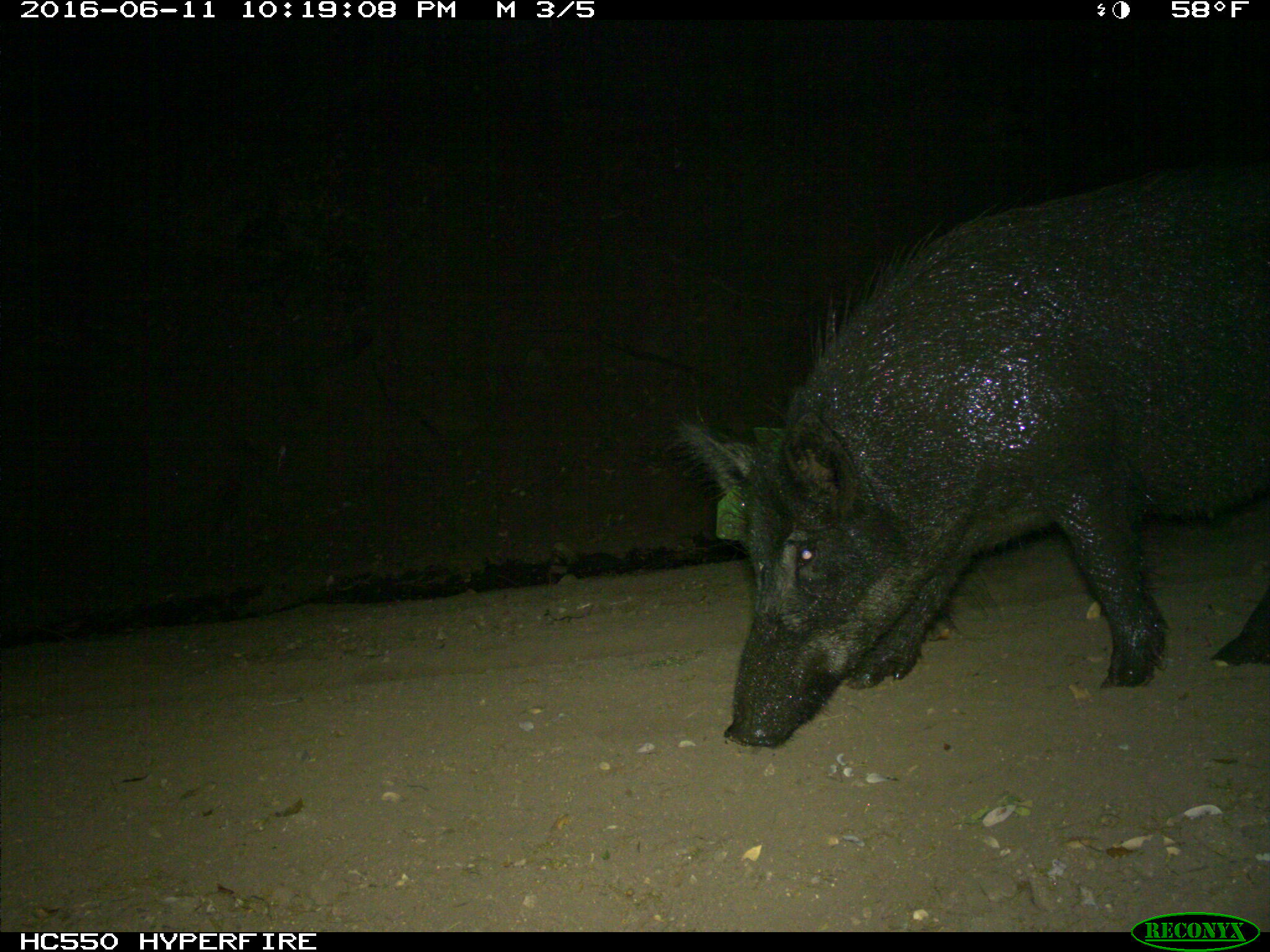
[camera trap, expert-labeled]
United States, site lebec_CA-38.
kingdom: Animalia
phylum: Chordata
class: Mammalia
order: Artiodactyla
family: Suidae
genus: Sus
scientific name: Sus scrofa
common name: wild boar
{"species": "Sus scrofa (wild boar)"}